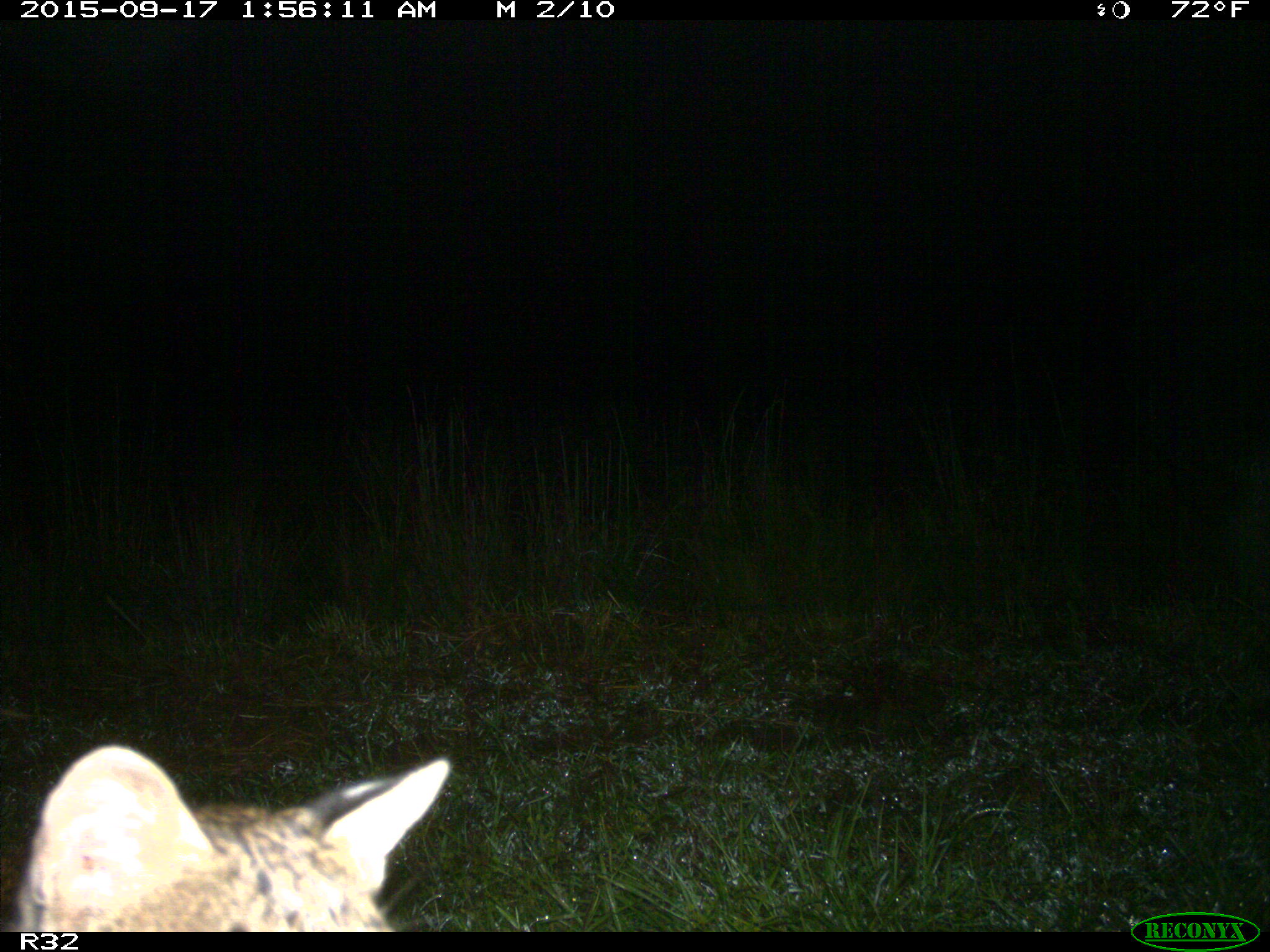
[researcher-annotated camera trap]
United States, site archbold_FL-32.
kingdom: Animalia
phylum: Chordata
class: Mammalia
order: Carnivora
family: Felidae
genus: Lynx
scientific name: Lynx rufus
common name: bobcat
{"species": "Lynx rufus (bobcat)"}